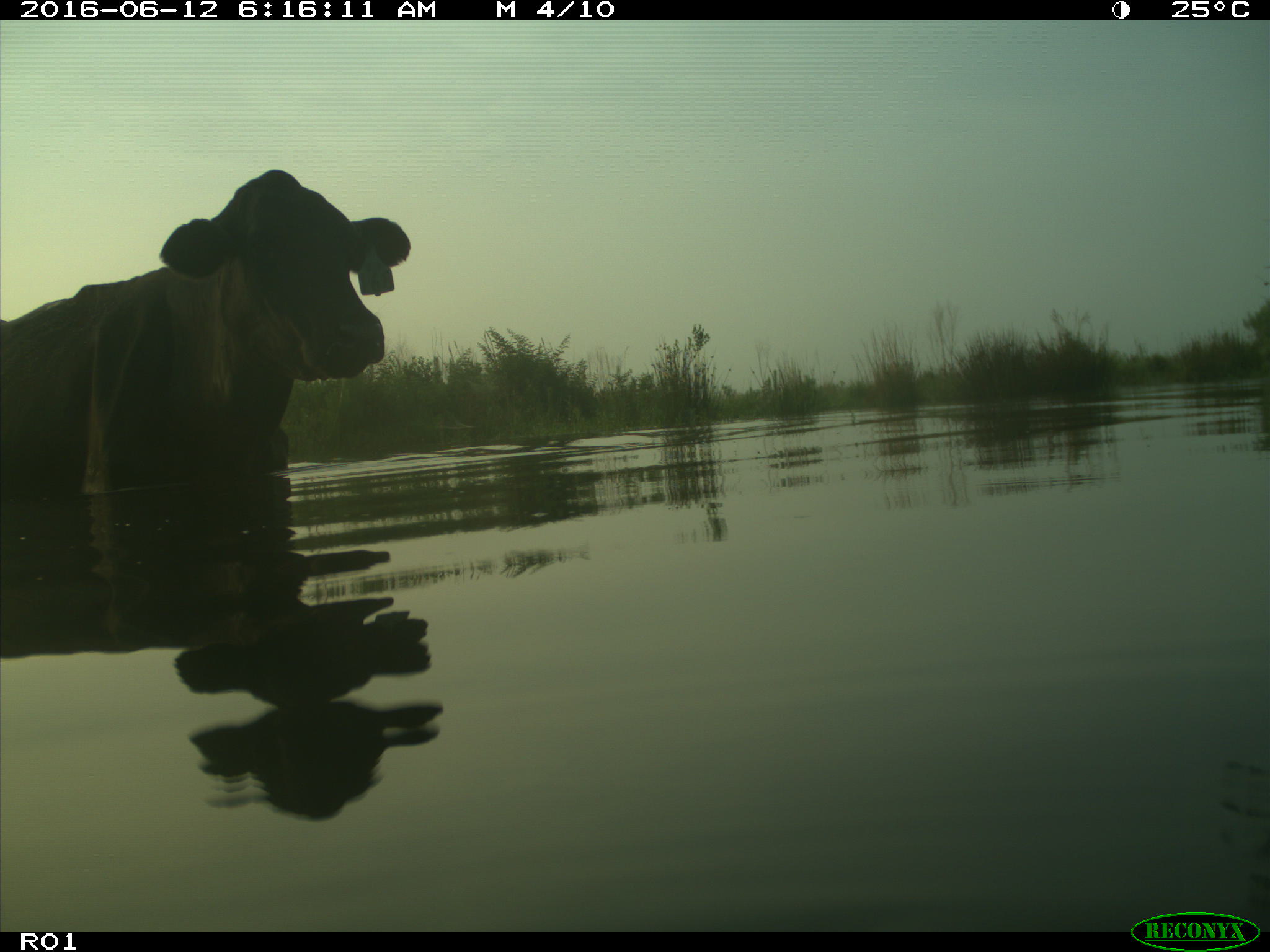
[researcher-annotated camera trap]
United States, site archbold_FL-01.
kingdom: Animalia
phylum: Chordata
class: Mammalia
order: Artiodactyla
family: Bovidae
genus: Bos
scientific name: Bos taurus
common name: domestic cow